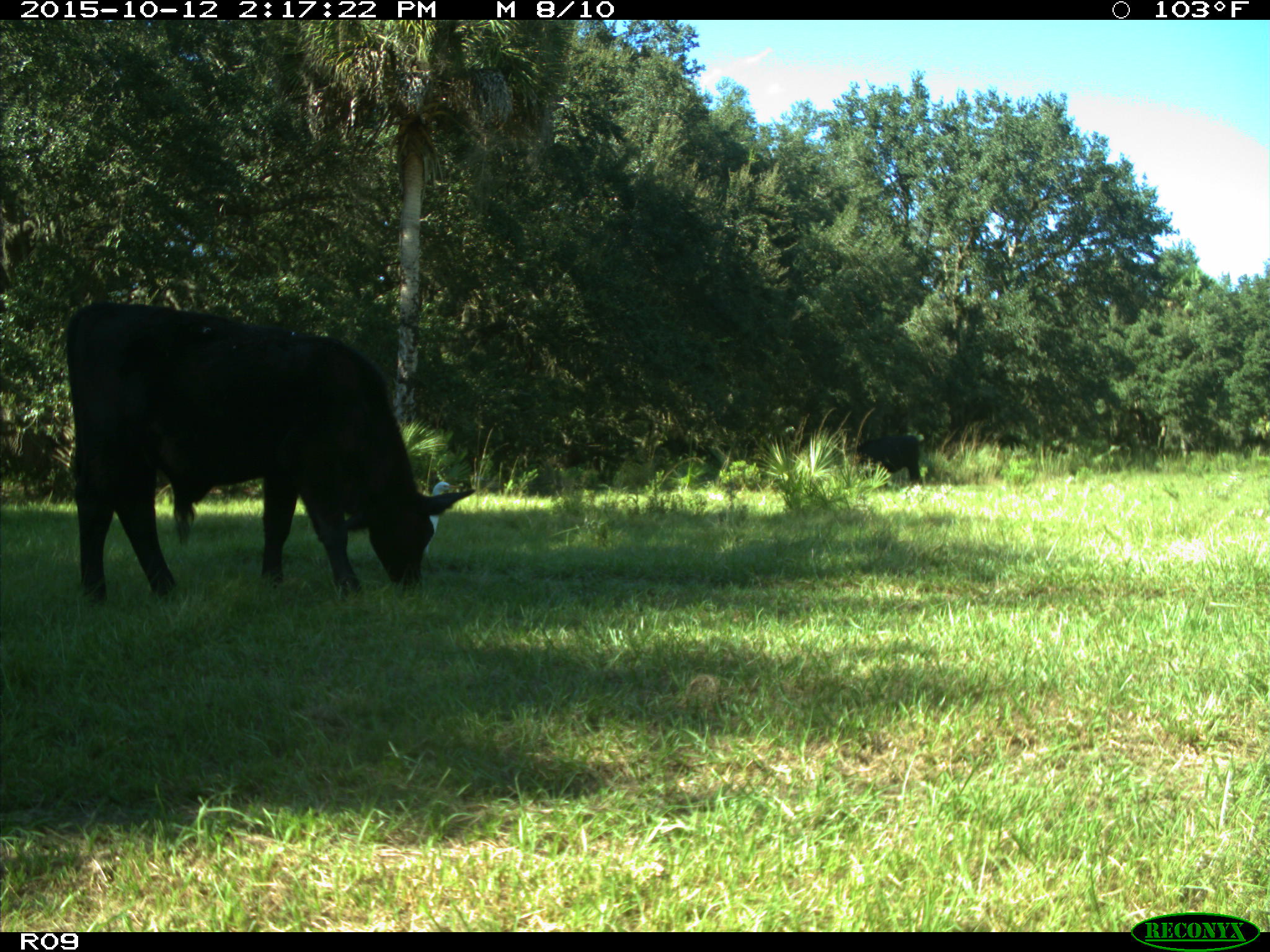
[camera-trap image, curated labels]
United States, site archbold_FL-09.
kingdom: Animalia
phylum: Chordata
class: Mammalia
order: Artiodactyla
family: Bovidae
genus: Bos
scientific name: Bos taurus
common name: domestic cow